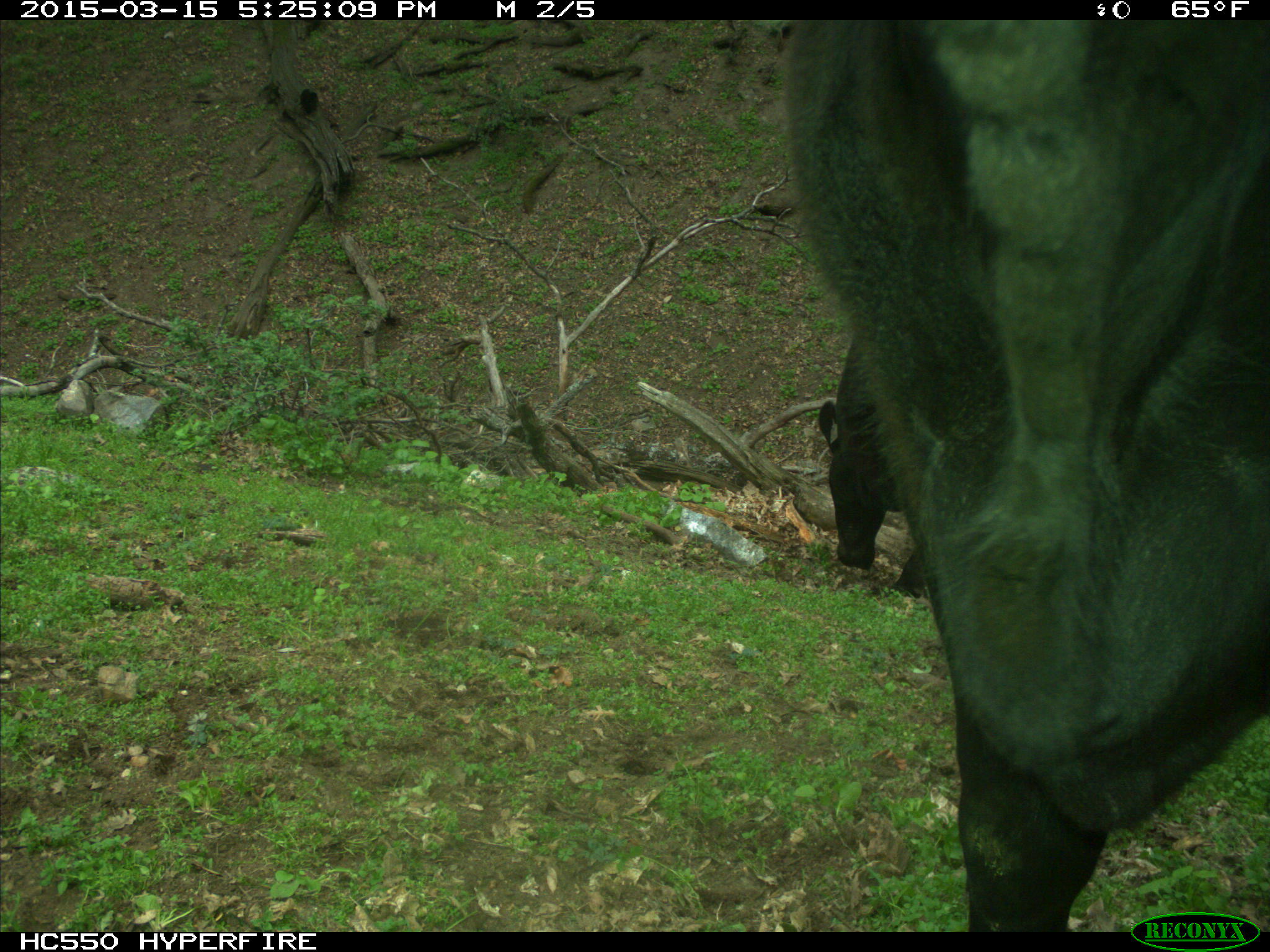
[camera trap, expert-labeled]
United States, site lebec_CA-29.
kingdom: Animalia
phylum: Chordata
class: Mammalia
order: Artiodactyla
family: Bovidae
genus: Bos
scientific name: Bos taurus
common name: domestic cow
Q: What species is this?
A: Bos taurus (domestic cow).